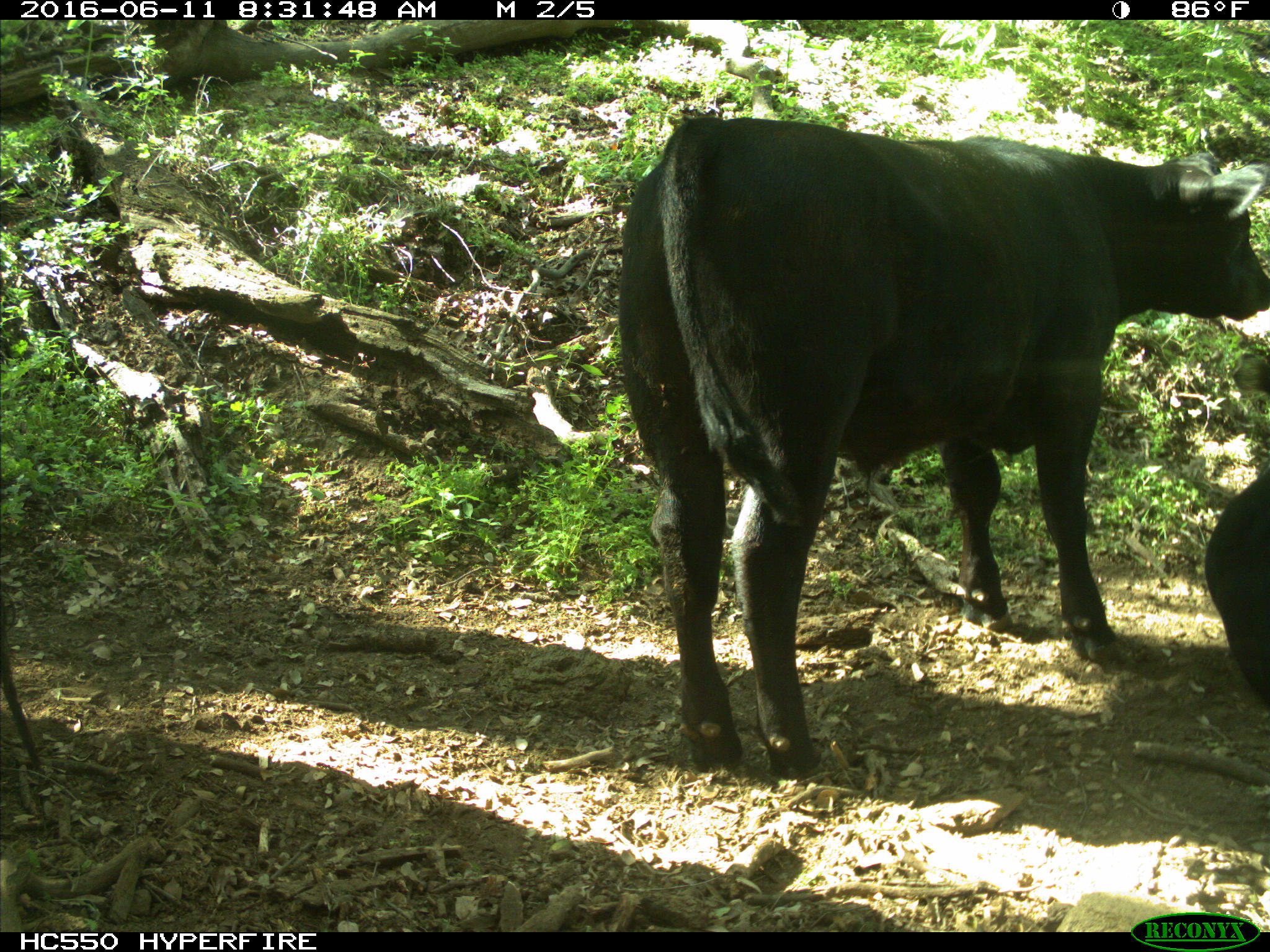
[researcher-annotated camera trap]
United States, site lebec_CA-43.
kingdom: Animalia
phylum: Chordata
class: Mammalia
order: Artiodactyla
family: Bovidae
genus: Bos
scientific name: Bos taurus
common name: domestic cow